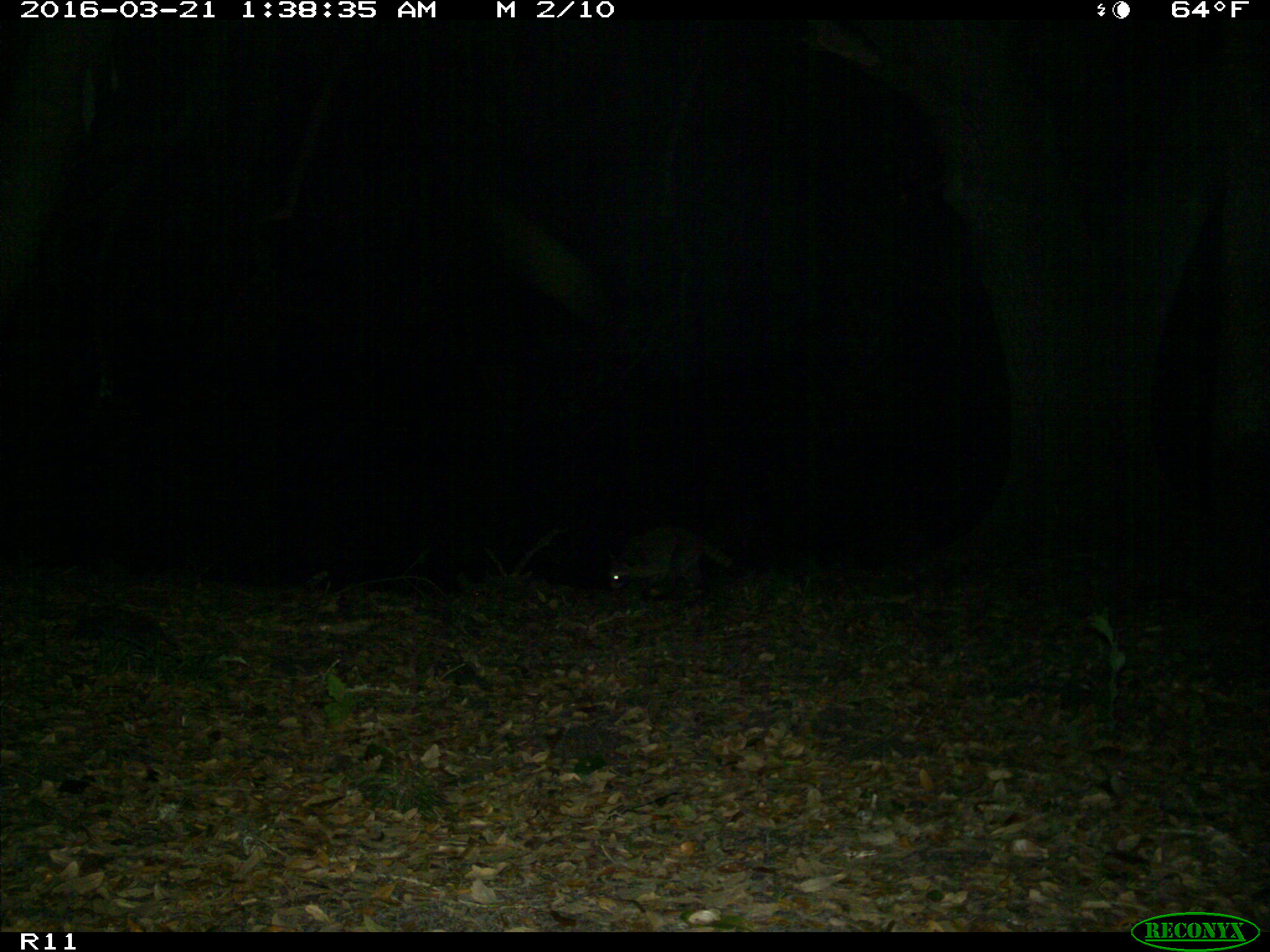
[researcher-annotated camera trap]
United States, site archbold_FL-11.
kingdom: Animalia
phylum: Chordata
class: Mammalia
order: Carnivora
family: Procyonidae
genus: Procyon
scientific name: Procyon lotor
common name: common raccoon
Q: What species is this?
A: Procyon lotor (common raccoon).